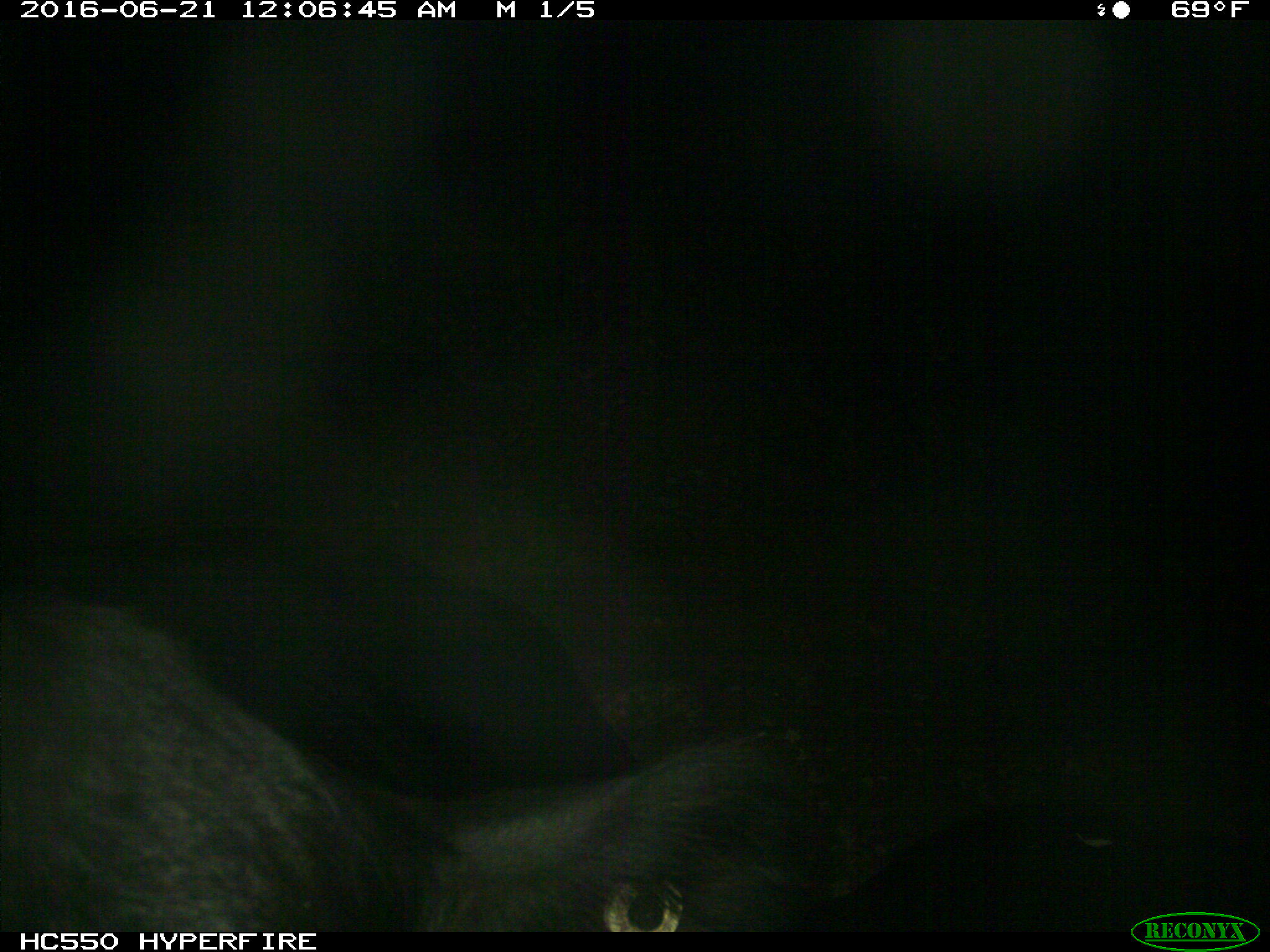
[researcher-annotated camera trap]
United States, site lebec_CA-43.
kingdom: Animalia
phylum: Chordata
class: Mammalia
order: Artiodactyla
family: Bovidae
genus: Bos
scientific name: Bos taurus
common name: domestic cow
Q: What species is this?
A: Bos taurus (domestic cow).